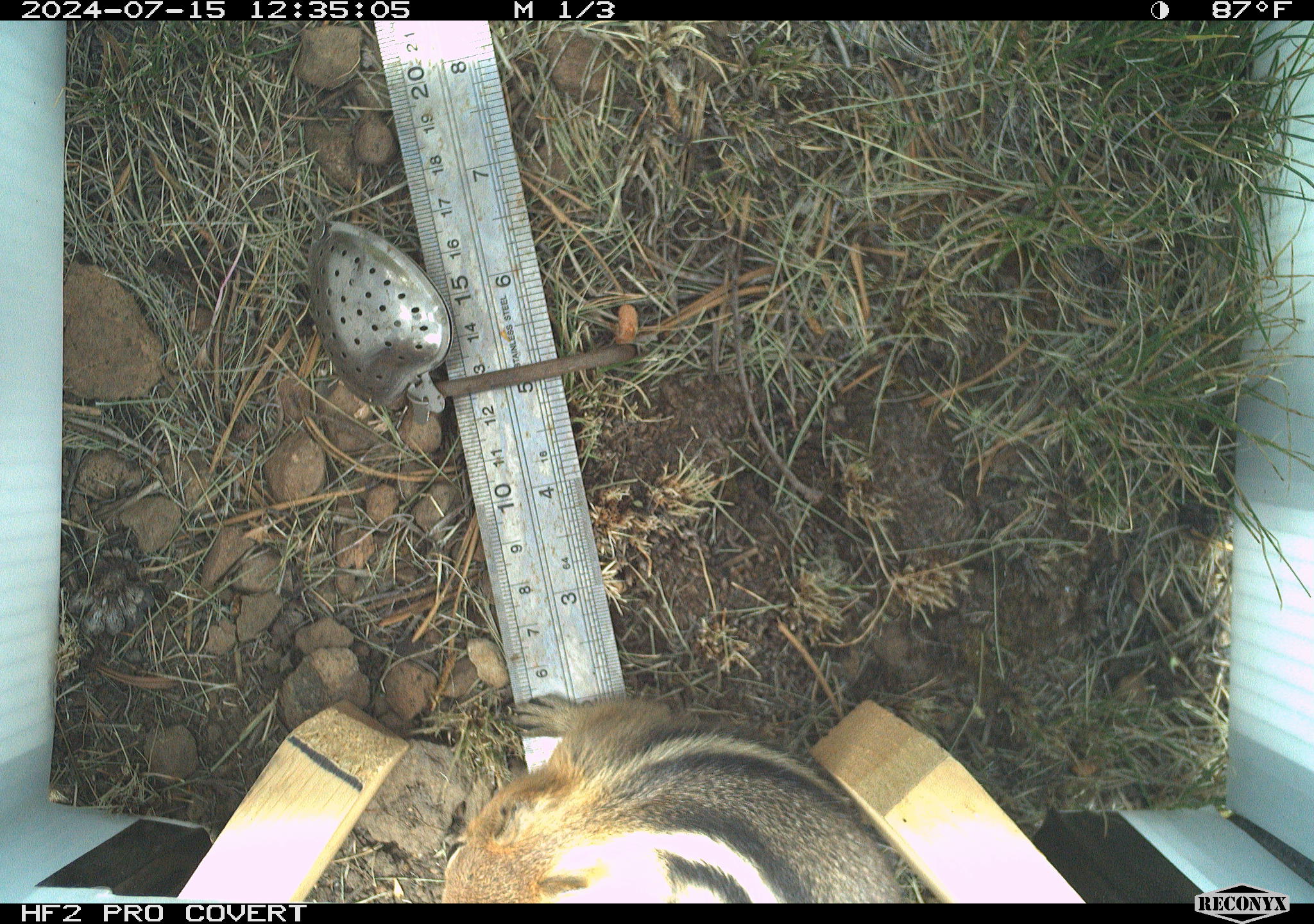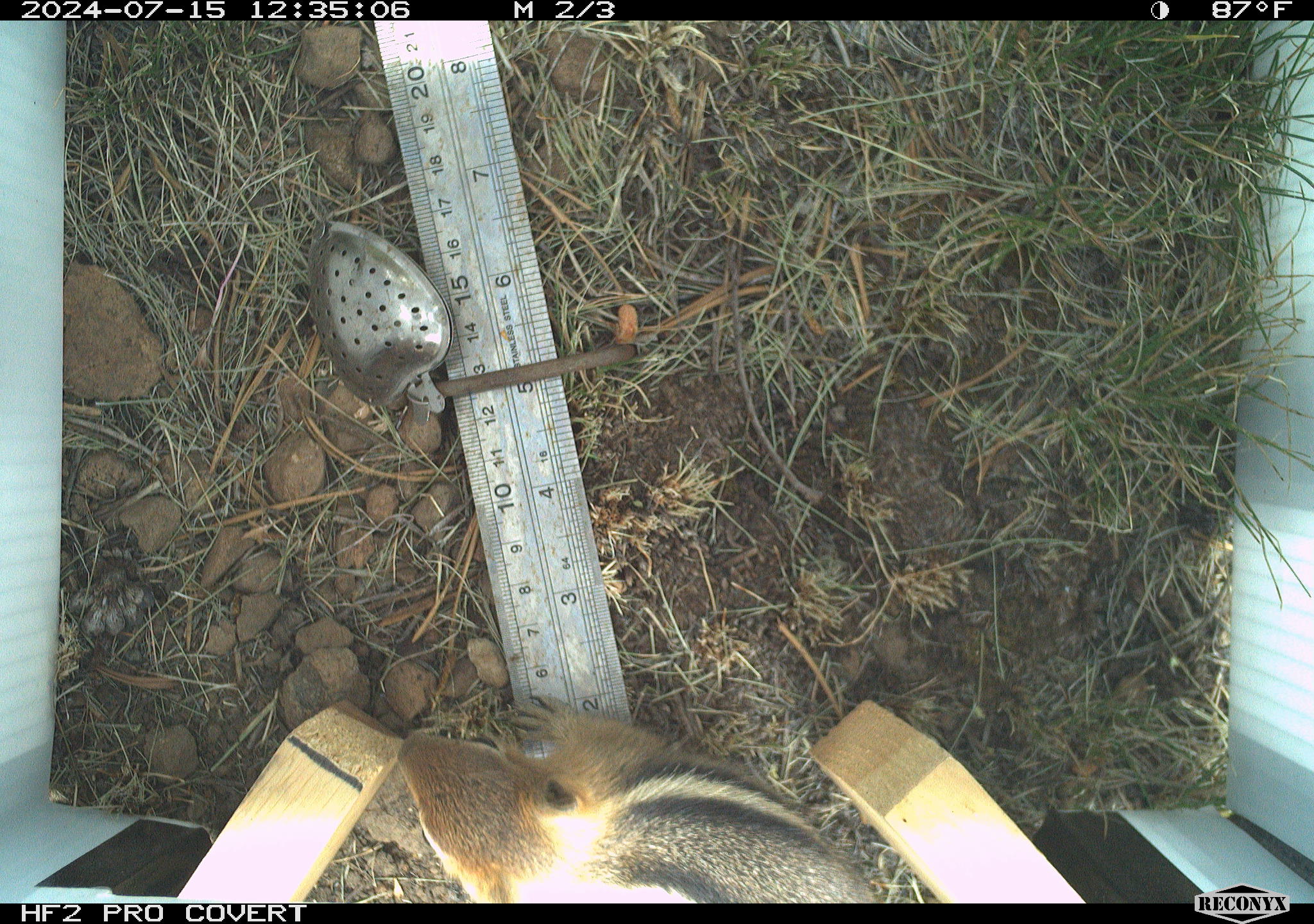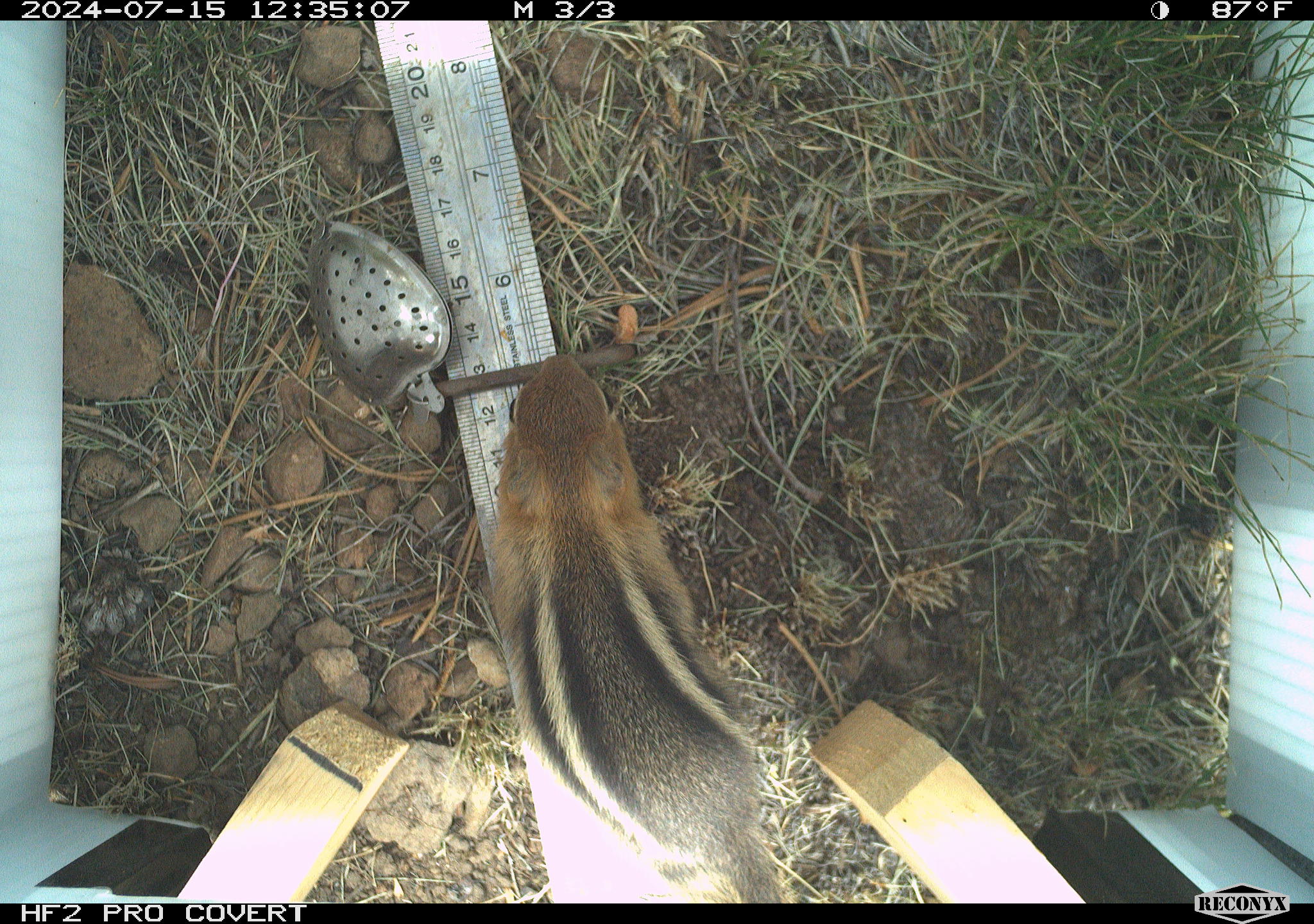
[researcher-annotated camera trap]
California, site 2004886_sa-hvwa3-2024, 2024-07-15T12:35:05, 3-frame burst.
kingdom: Animalia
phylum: Chordata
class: Mammalia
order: Rodentia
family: Sciuridae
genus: Callospermophilus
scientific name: Callospermophilus lateralis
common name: golden mantled ground squirrel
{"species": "golden mantled ground squirrel (Callospermophilus lateralis)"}